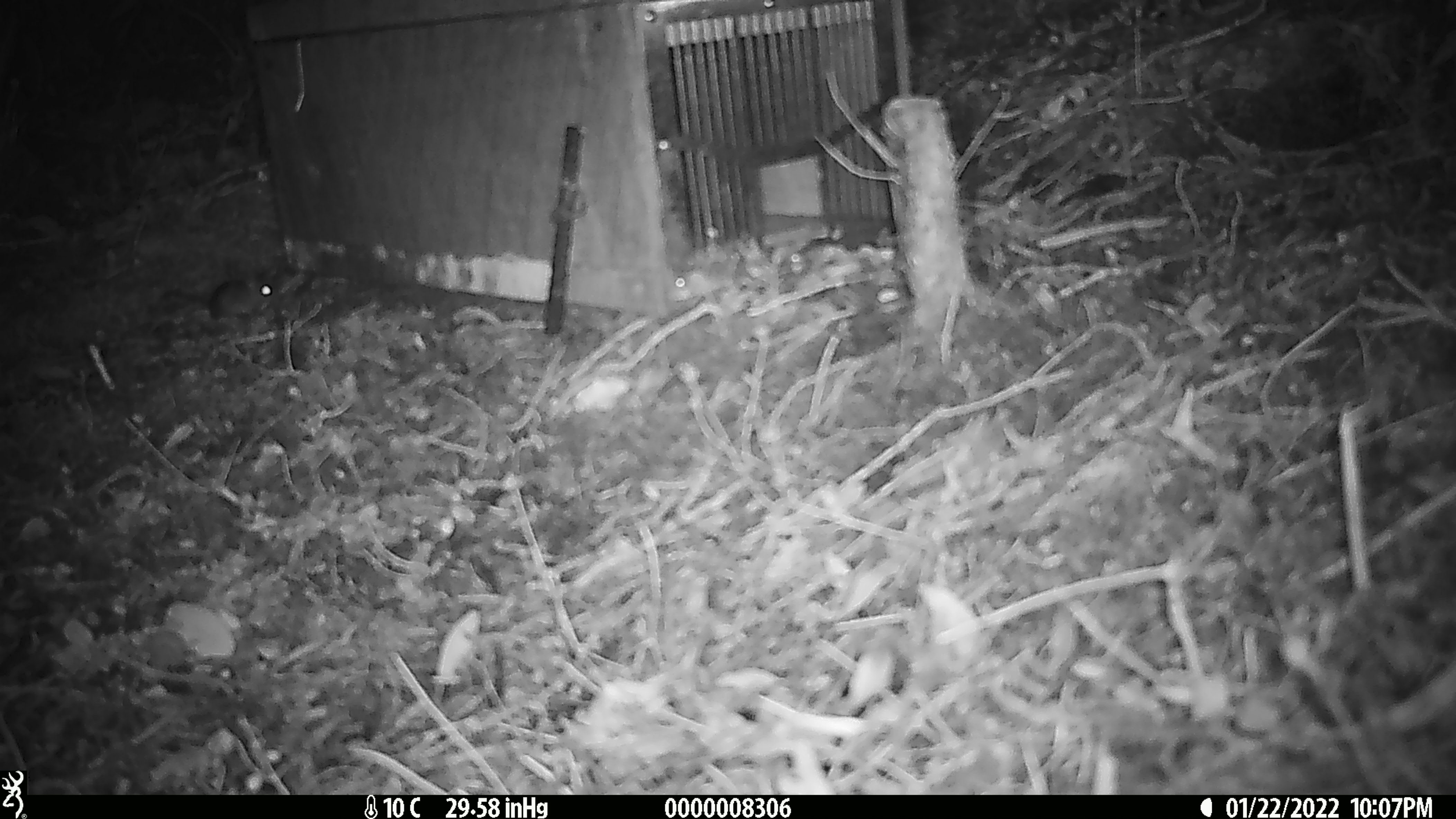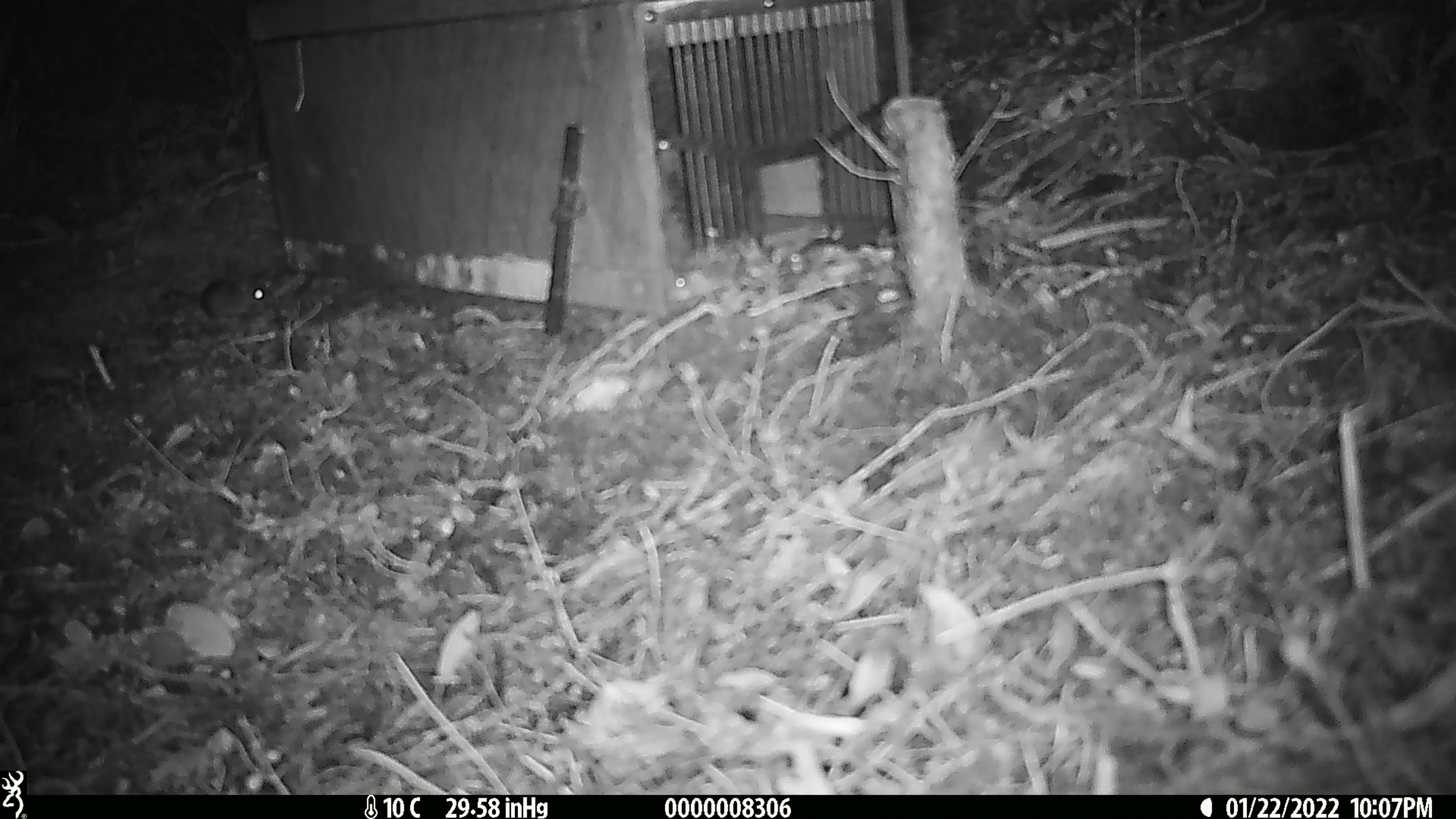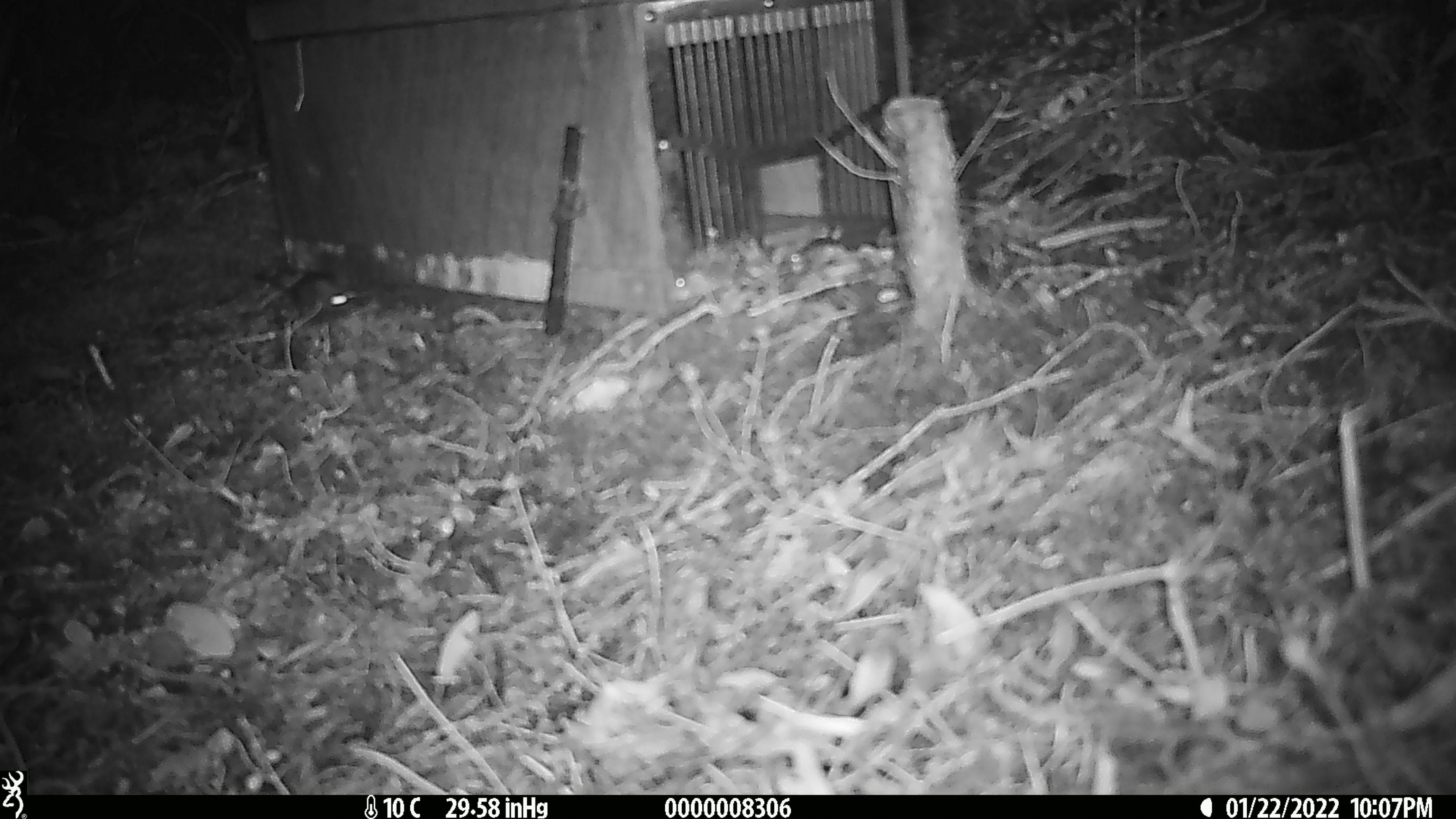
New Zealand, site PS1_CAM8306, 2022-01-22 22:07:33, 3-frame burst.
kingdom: Animalia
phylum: Chordata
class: Mammalia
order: Rodentia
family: Muridae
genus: Mus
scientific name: Mus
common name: mouse